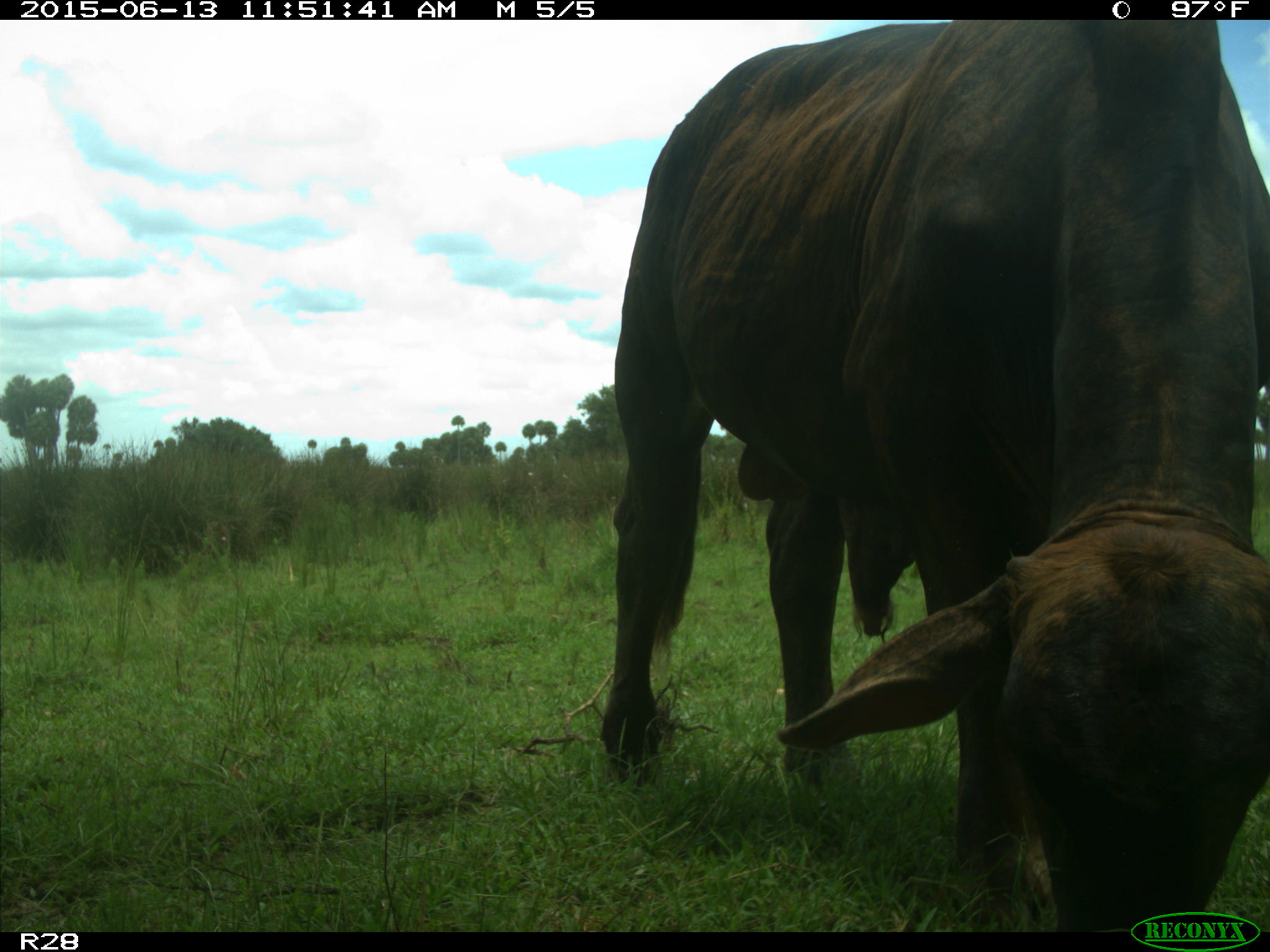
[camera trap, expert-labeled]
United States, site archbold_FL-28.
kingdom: Animalia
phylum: Chordata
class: Mammalia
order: Artiodactyla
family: Bovidae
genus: Bos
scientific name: Bos taurus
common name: domestic cow